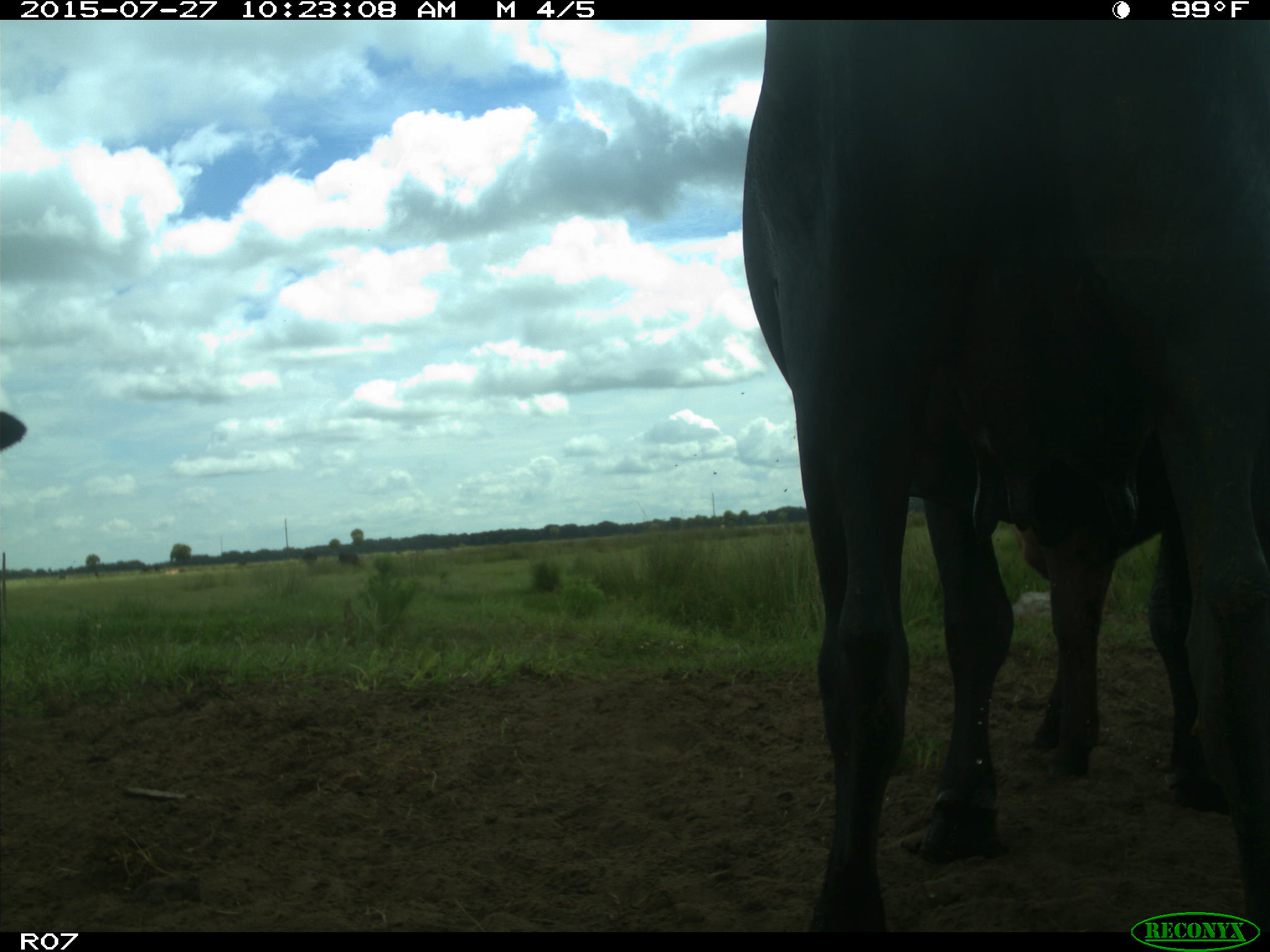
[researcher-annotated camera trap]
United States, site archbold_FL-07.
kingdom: Animalia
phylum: Chordata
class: Mammalia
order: Artiodactyla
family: Bovidae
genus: Bos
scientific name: Bos taurus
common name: domestic cow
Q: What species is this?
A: Bos taurus (domestic cow).